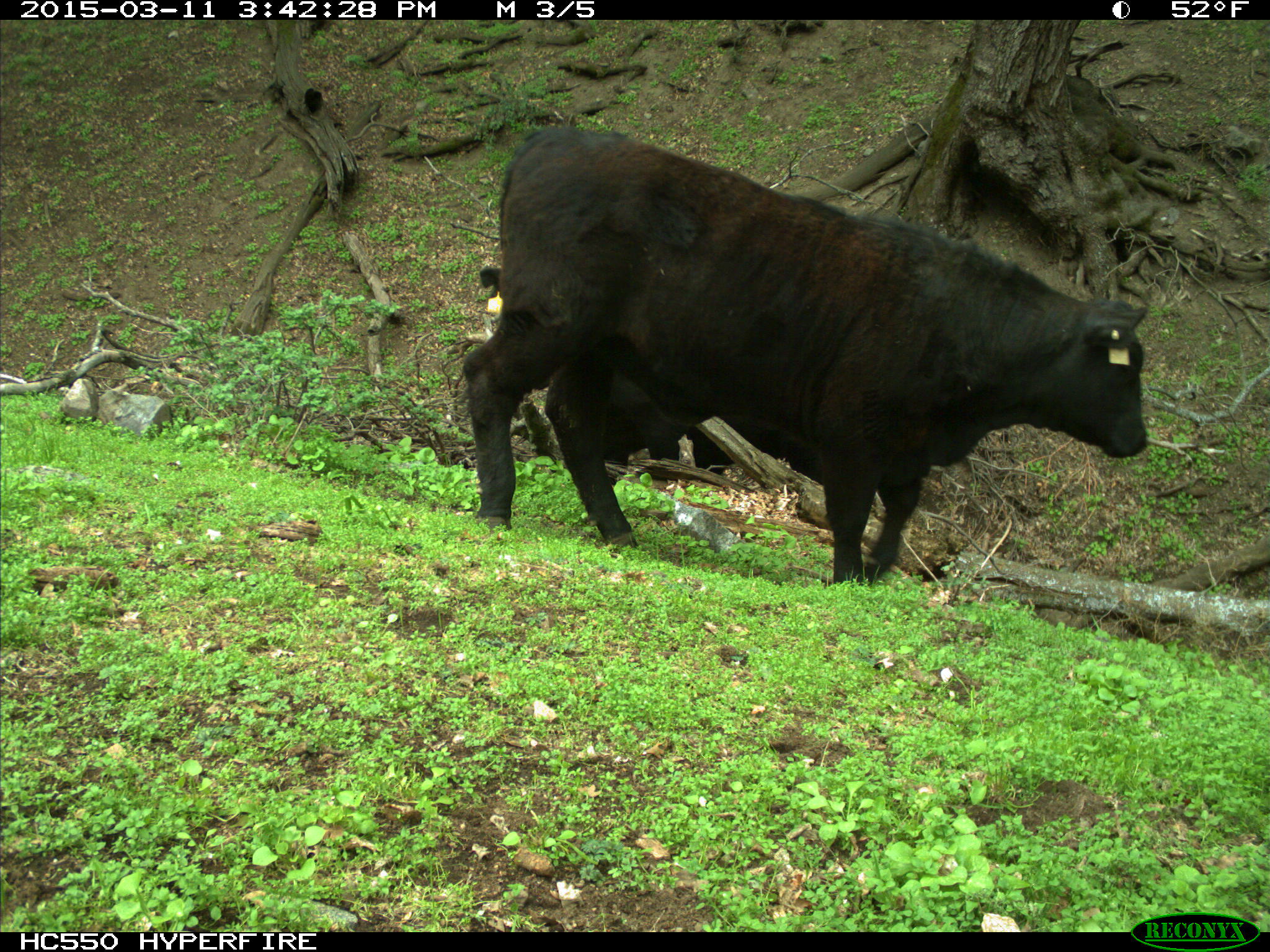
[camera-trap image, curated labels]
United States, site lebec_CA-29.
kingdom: Animalia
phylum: Chordata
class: Mammalia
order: Artiodactyla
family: Bovidae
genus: Bos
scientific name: Bos taurus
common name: domestic cow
Bos taurus (domestic cow).